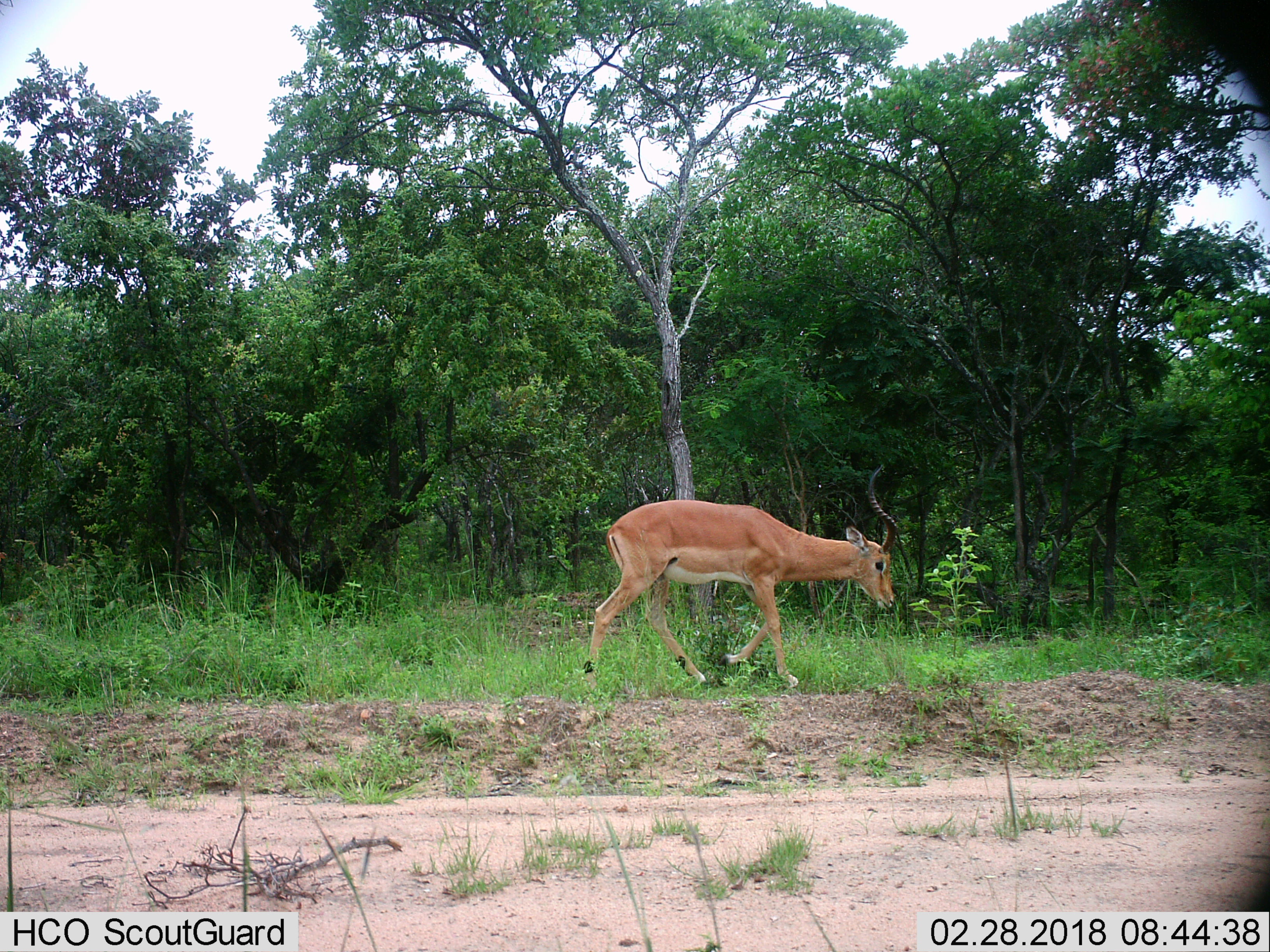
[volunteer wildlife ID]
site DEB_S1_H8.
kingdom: Animalia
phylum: Chordata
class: Mammalia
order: Artiodactyla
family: Bovidae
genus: Aepyceros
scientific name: Aepyceros melampus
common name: impala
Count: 1.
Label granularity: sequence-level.